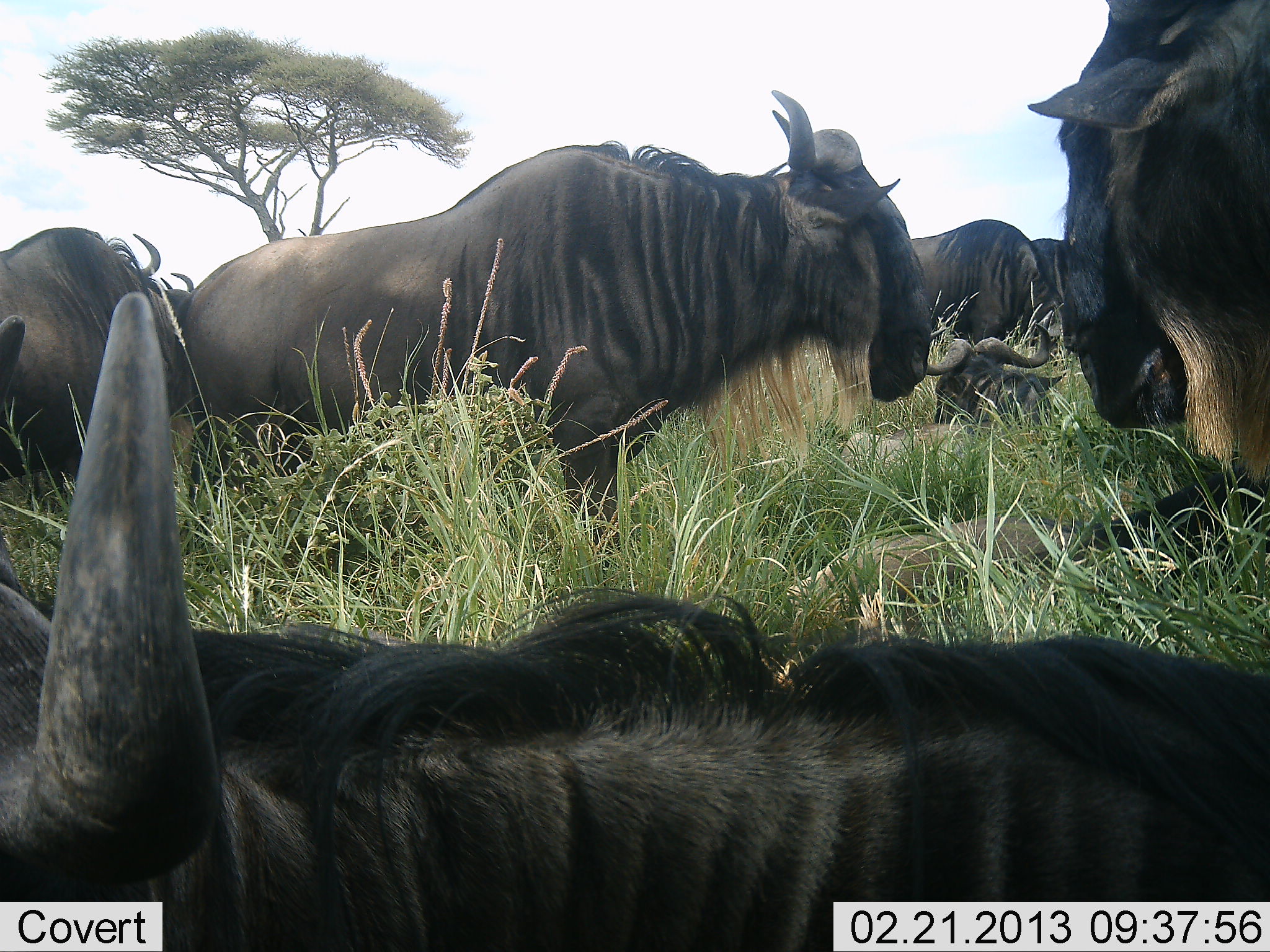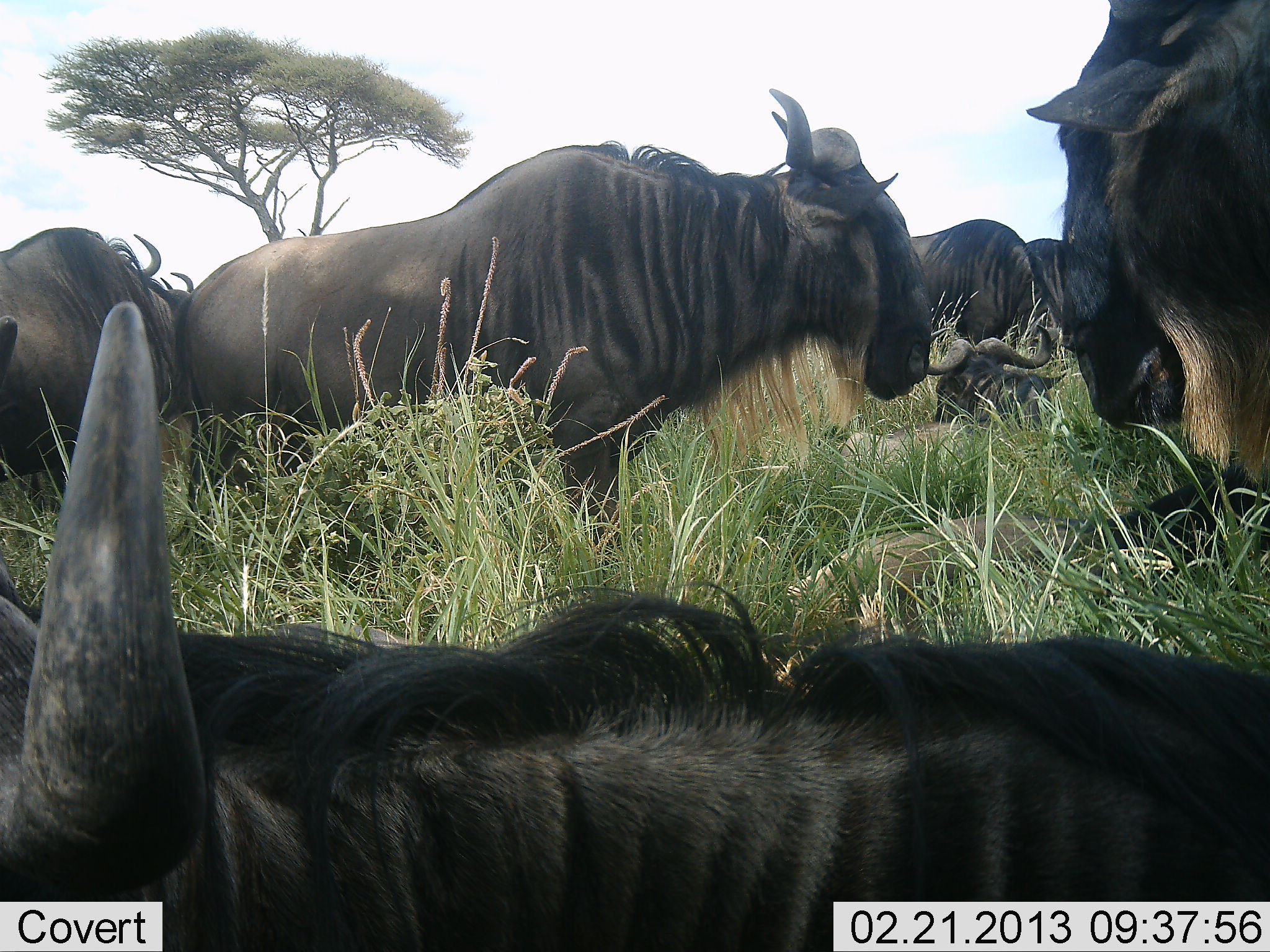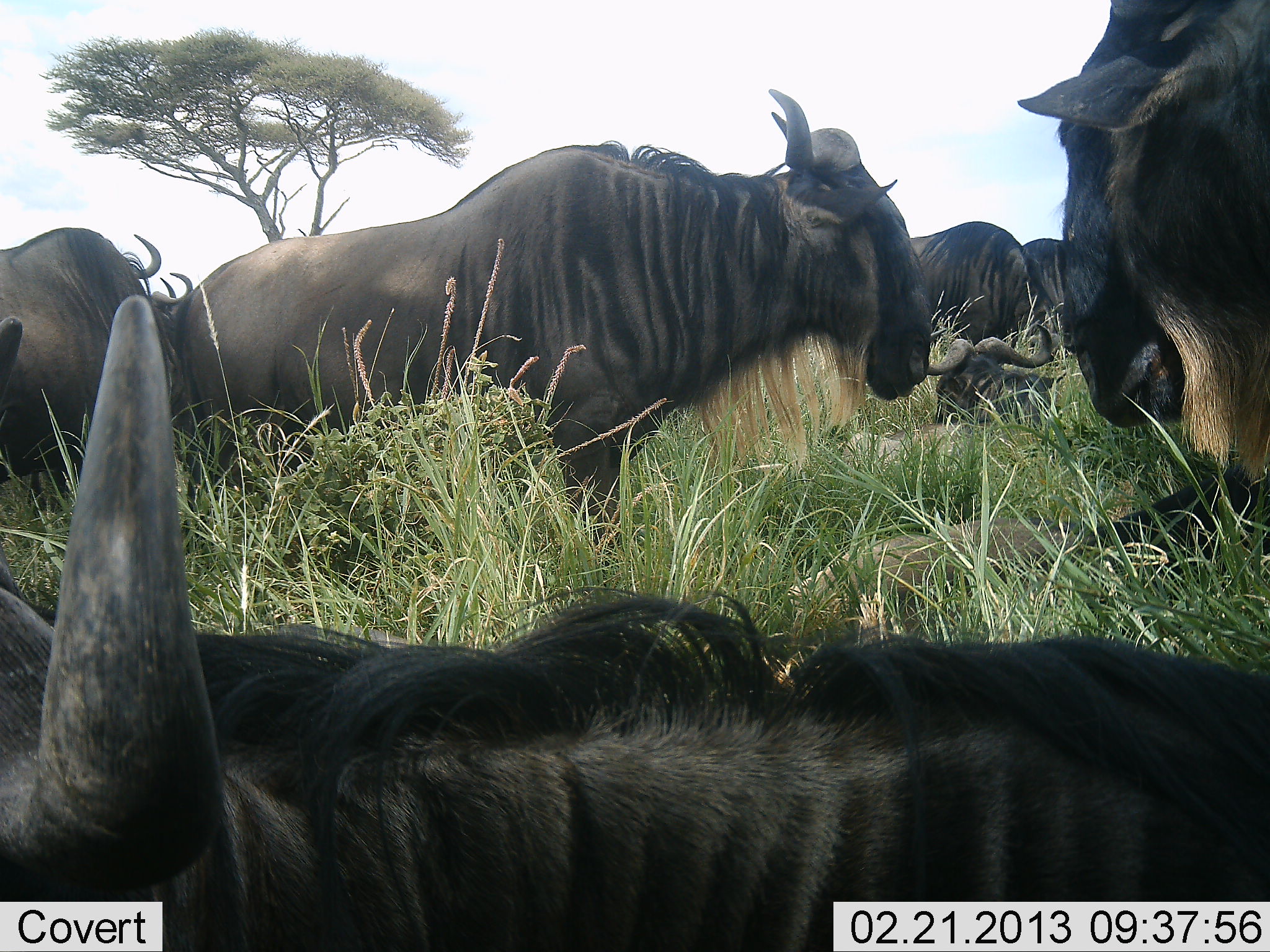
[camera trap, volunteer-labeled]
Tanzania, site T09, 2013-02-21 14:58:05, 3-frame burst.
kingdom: Animalia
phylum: Chordata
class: Mammalia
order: Artiodactyla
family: Bovidae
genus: Connochaetes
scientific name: Connochaetes taurinus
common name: blue wildebeest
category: wildebeest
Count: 8.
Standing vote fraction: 68%.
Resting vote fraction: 100%.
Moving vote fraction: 0%.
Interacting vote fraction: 0%.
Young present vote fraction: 4%.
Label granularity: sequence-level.